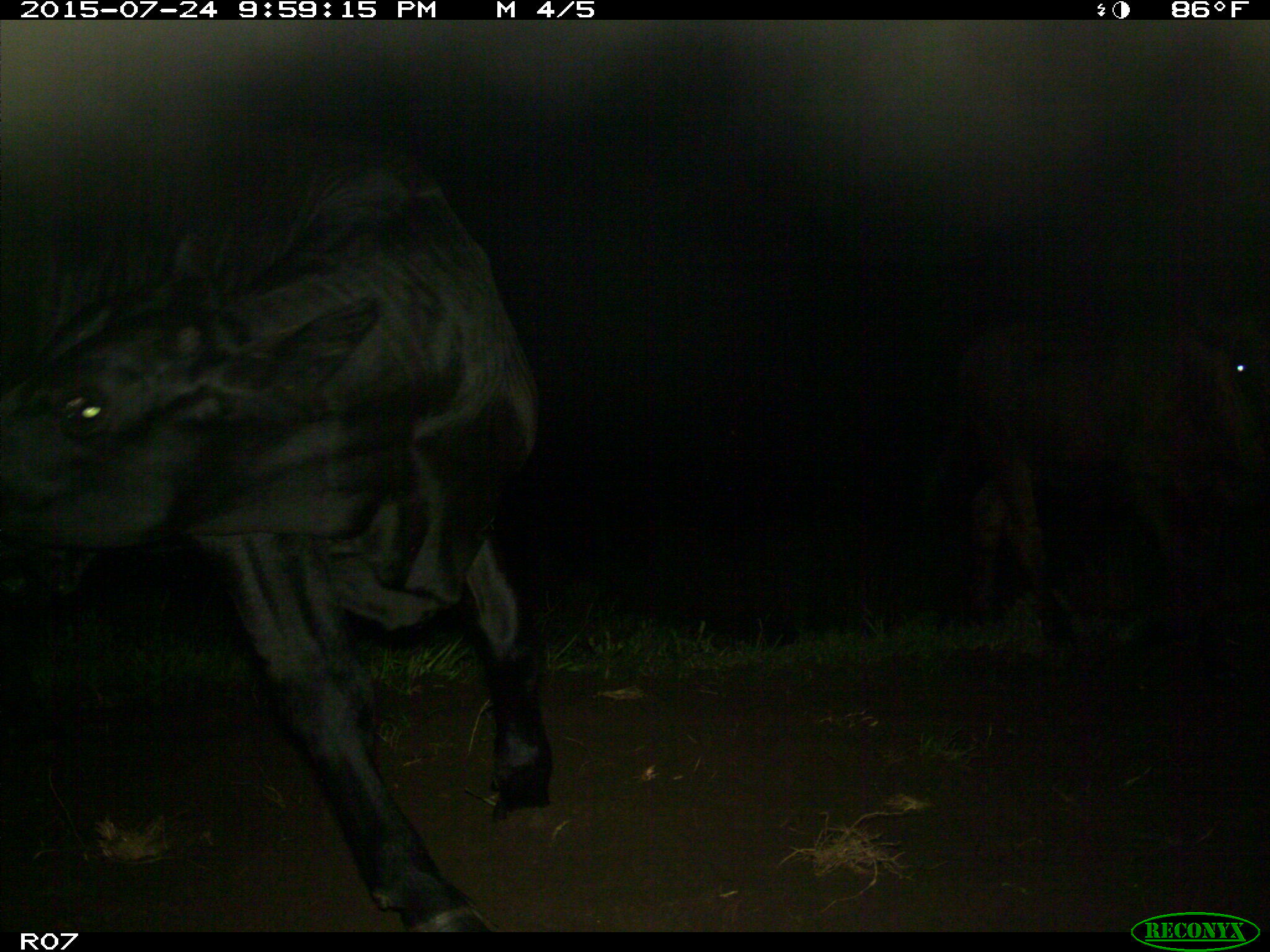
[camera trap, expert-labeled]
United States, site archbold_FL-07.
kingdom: Animalia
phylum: Chordata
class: Mammalia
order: Artiodactyla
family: Bovidae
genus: Bos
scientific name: Bos taurus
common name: domestic cow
Bos taurus (domestic cow).